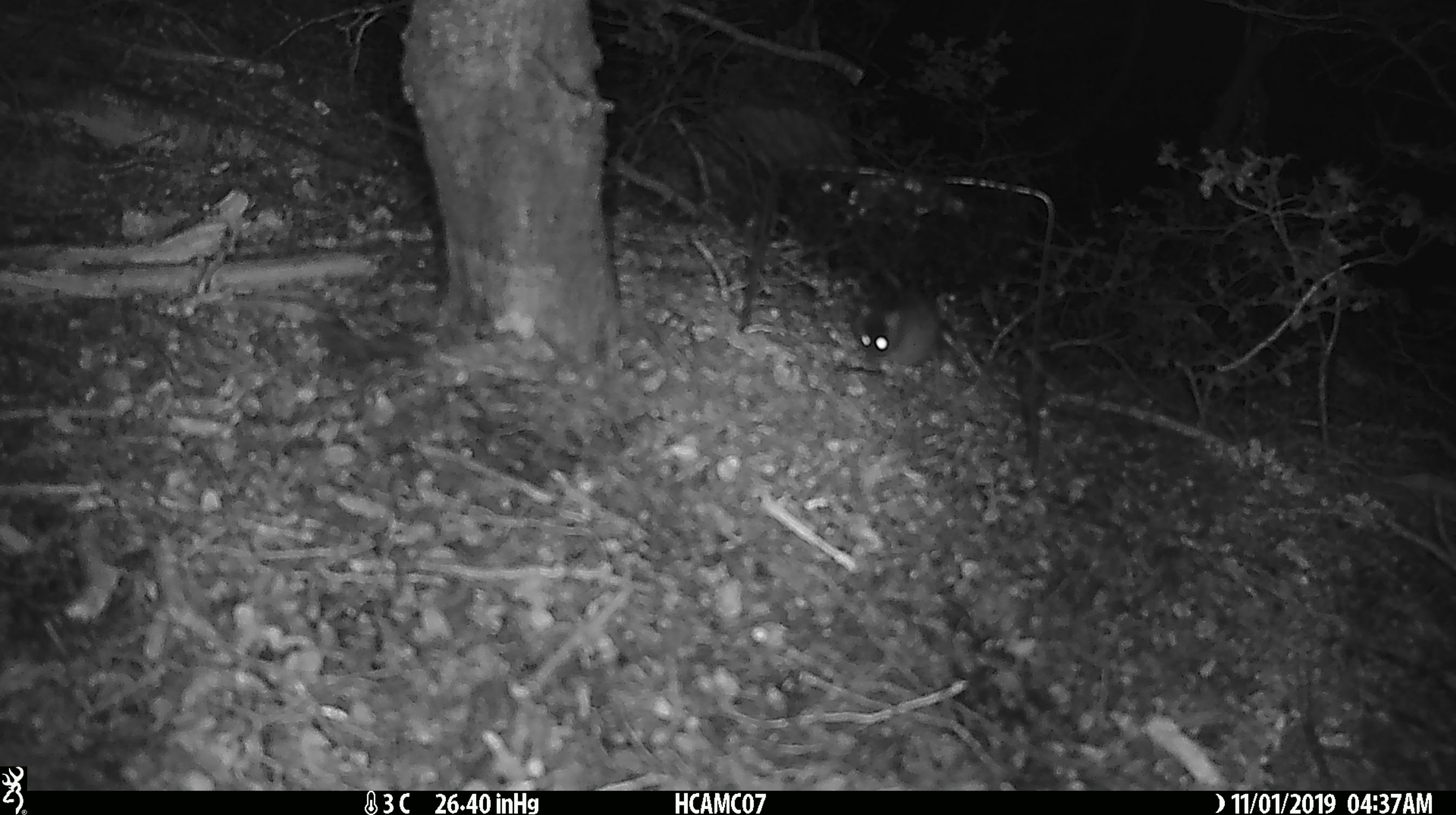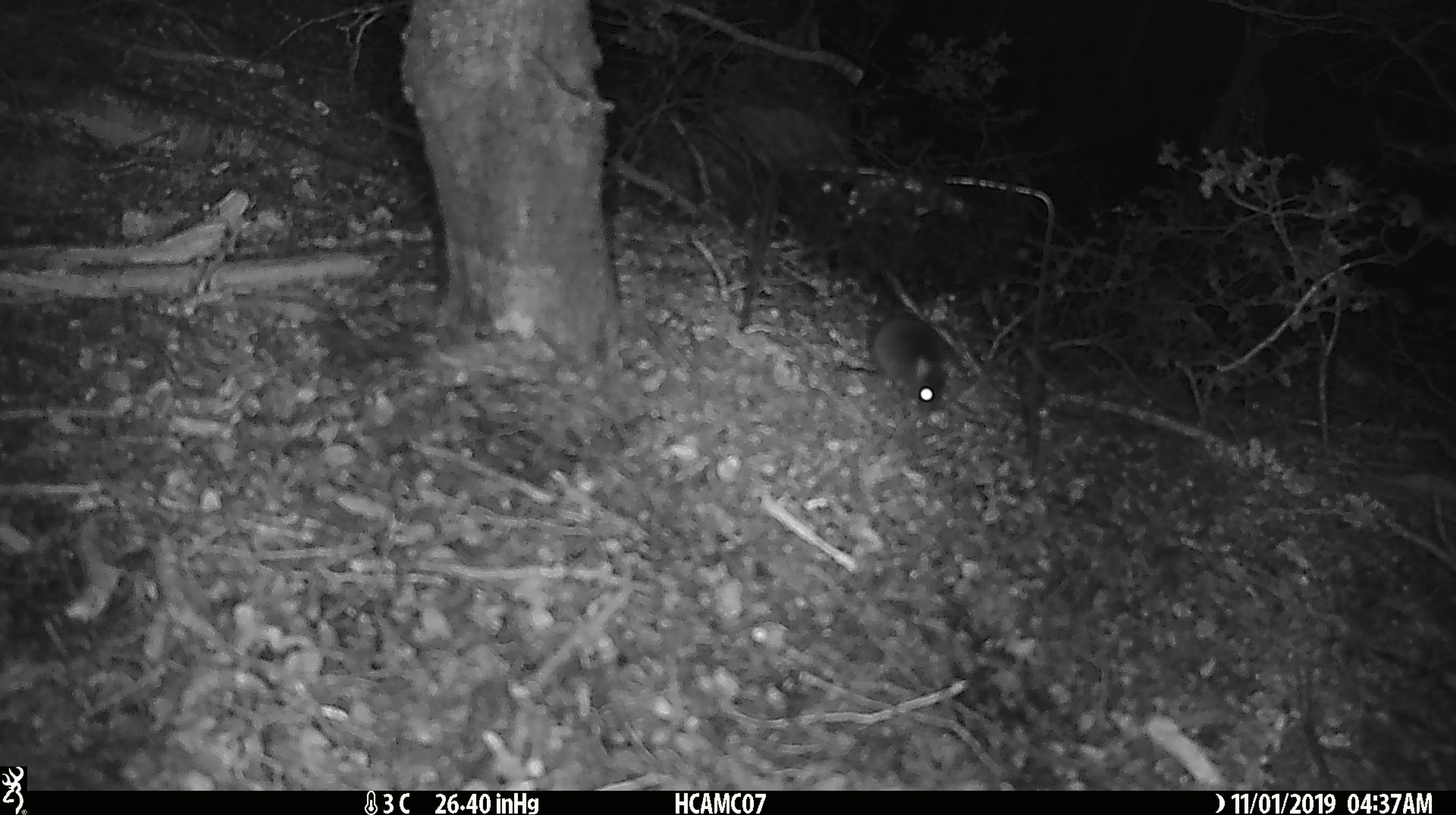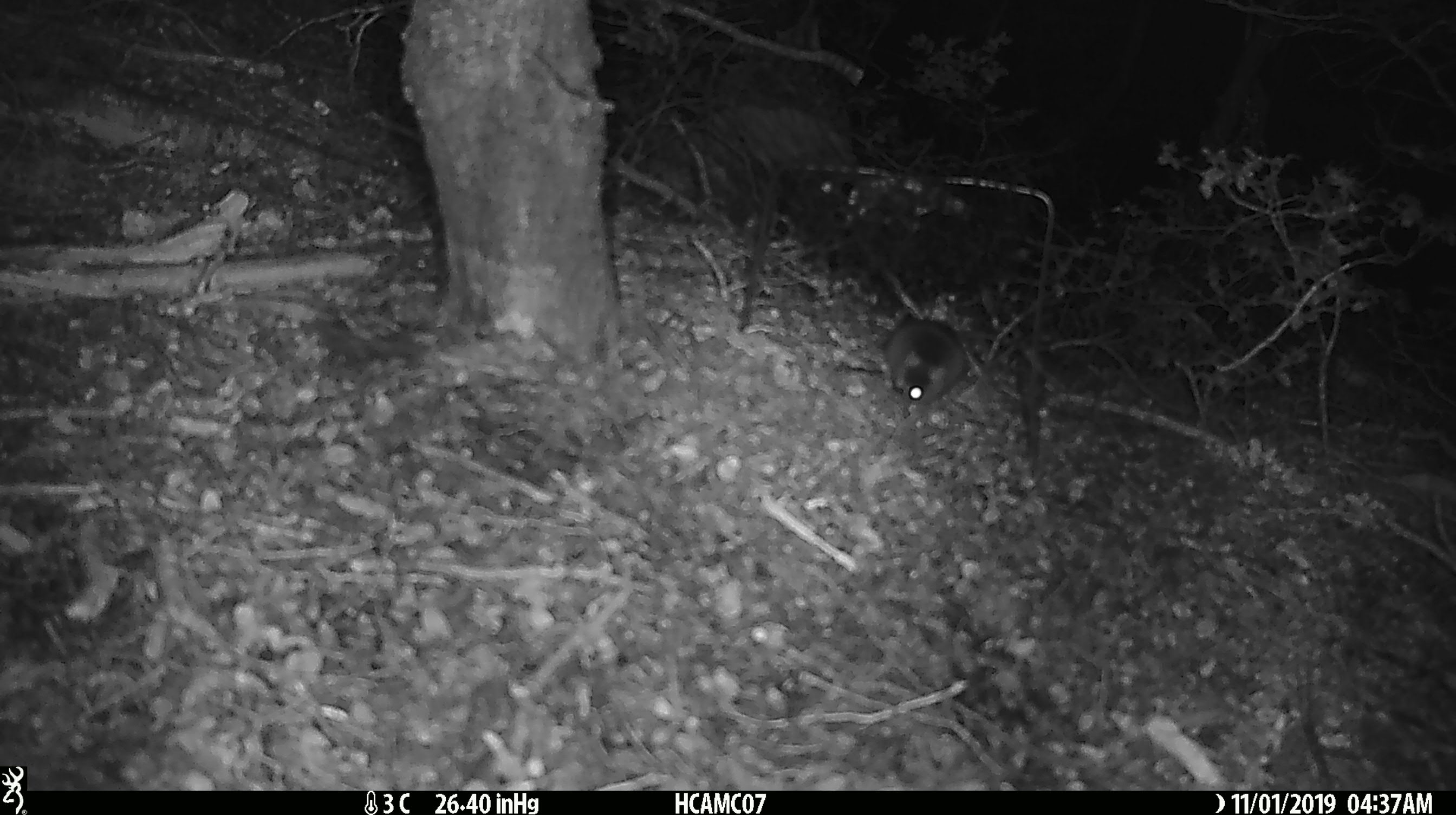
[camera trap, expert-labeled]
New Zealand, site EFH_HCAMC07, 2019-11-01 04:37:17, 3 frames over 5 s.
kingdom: Animalia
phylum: Chordata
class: Mammalia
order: Rodentia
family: Muridae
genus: Mus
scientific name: Mus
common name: mouse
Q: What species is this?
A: Mouse (Mus).